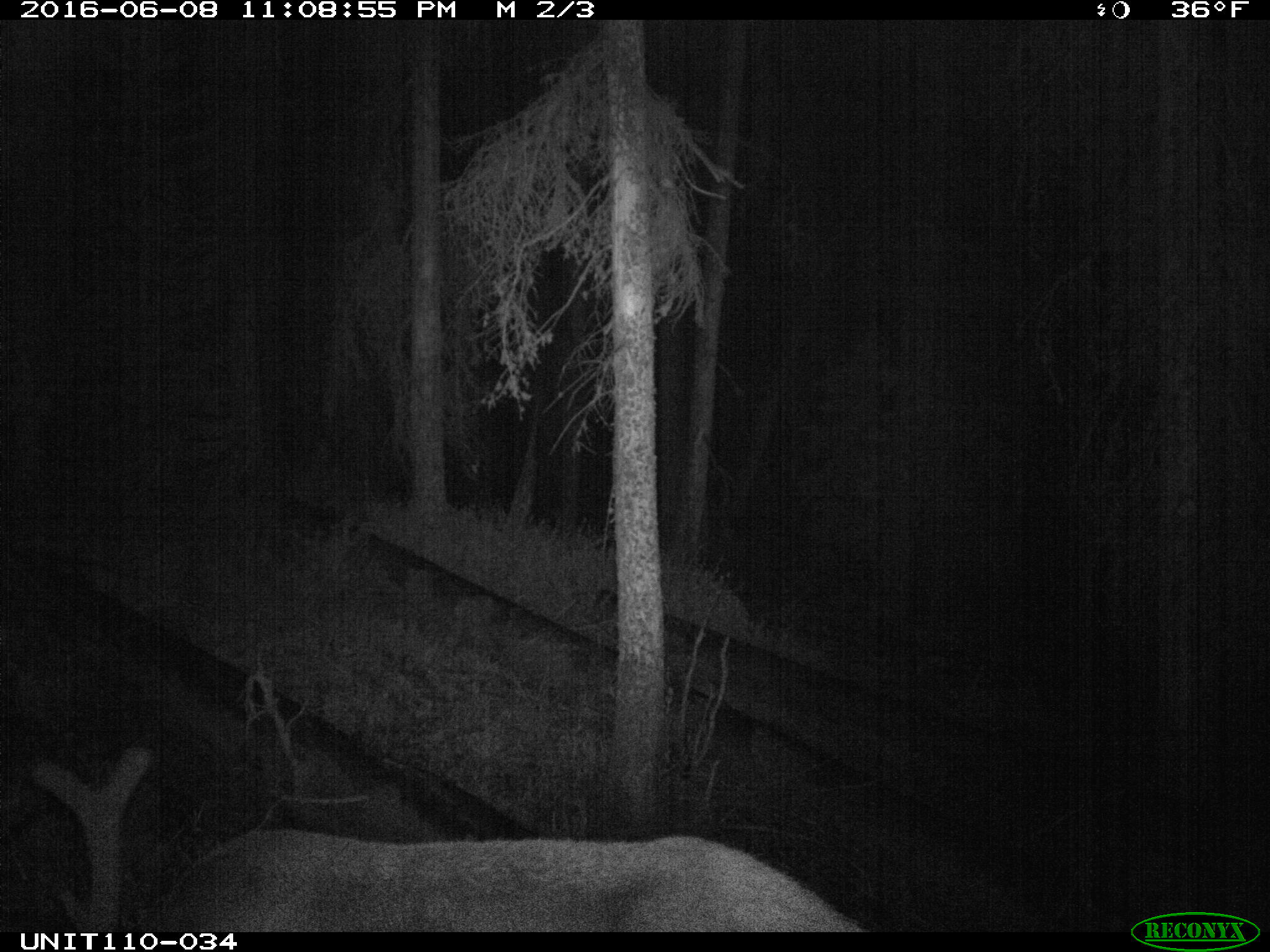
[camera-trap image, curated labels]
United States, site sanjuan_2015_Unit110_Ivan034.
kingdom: Animalia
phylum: Chordata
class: Mammalia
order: Artiodactyla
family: Cervidae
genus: Cervus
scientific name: Cervus elaphus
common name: red deer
Cervus elaphus (red deer).